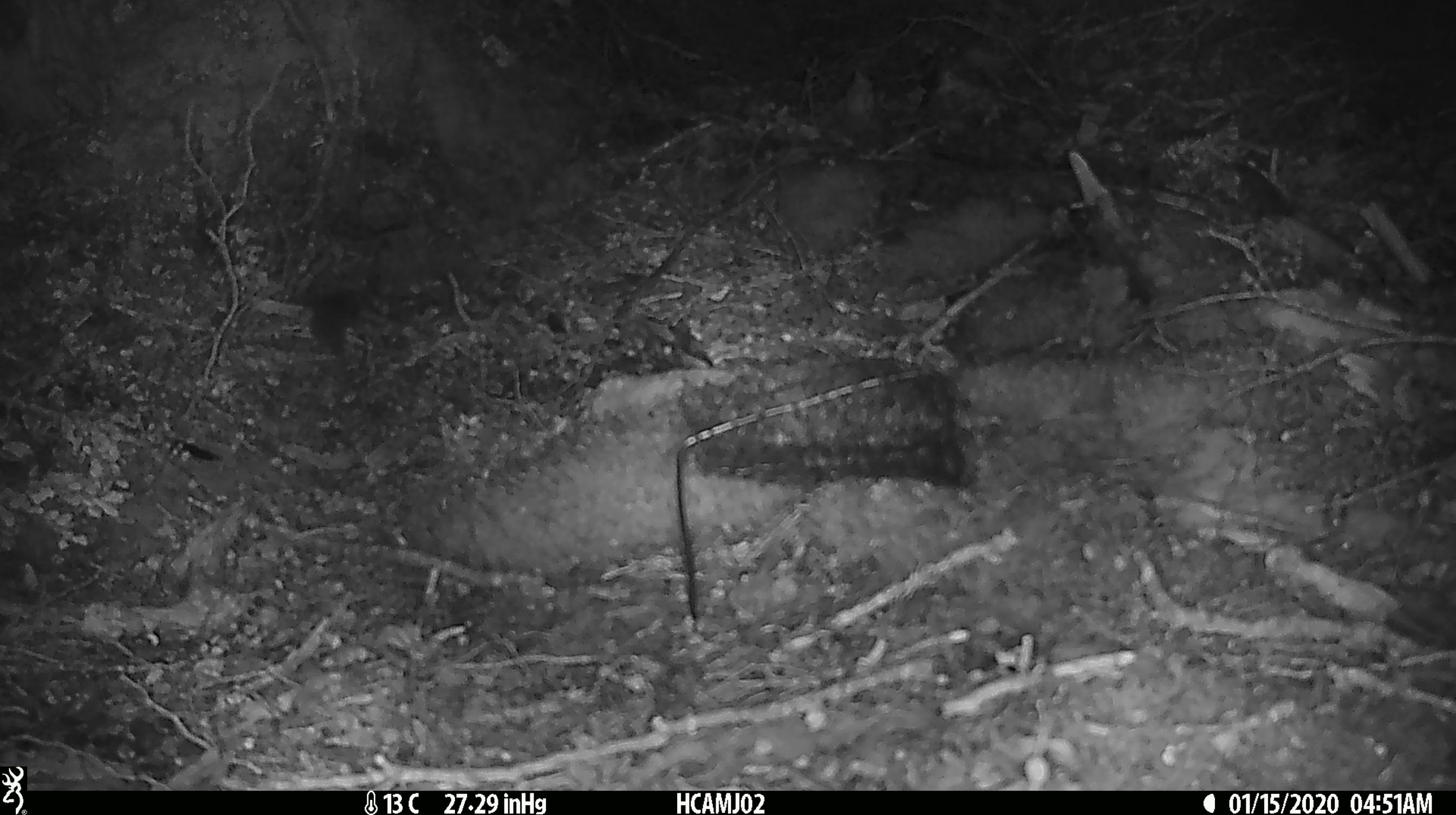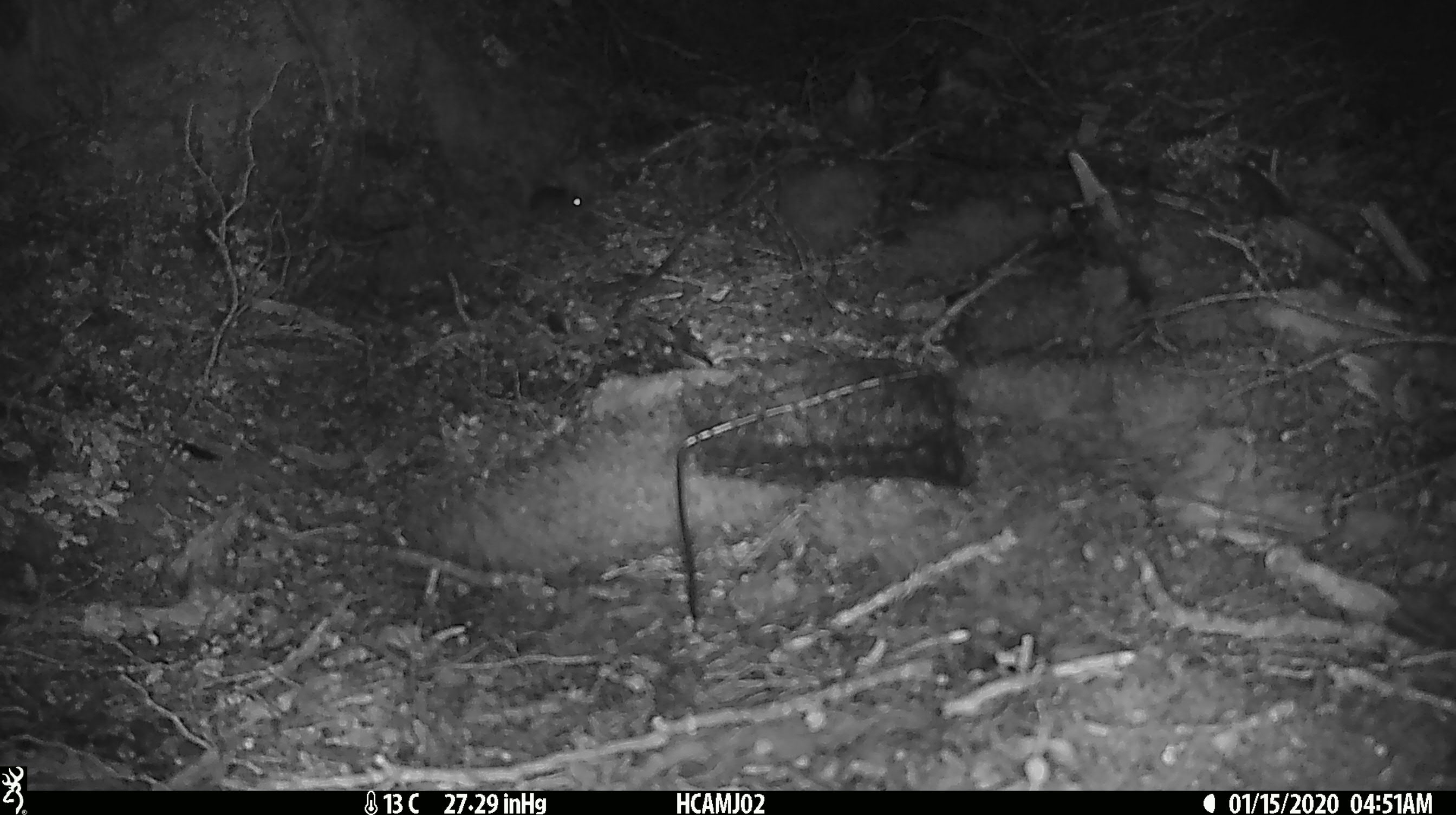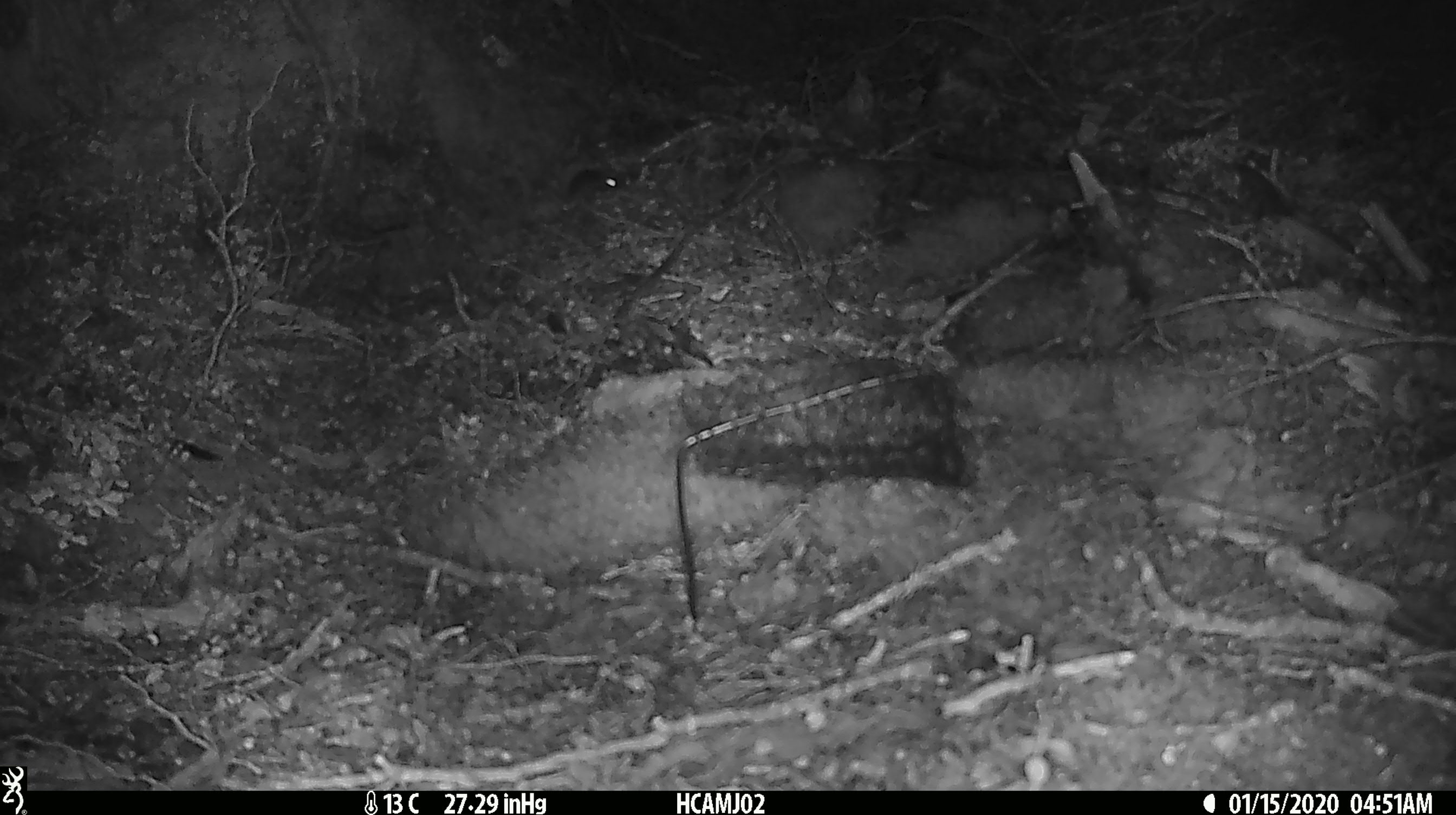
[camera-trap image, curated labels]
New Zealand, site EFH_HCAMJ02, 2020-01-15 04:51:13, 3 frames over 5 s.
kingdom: Animalia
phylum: Chordata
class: Mammalia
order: Rodentia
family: Muridae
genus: Mus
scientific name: Mus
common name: mouse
Mouse (Mus).